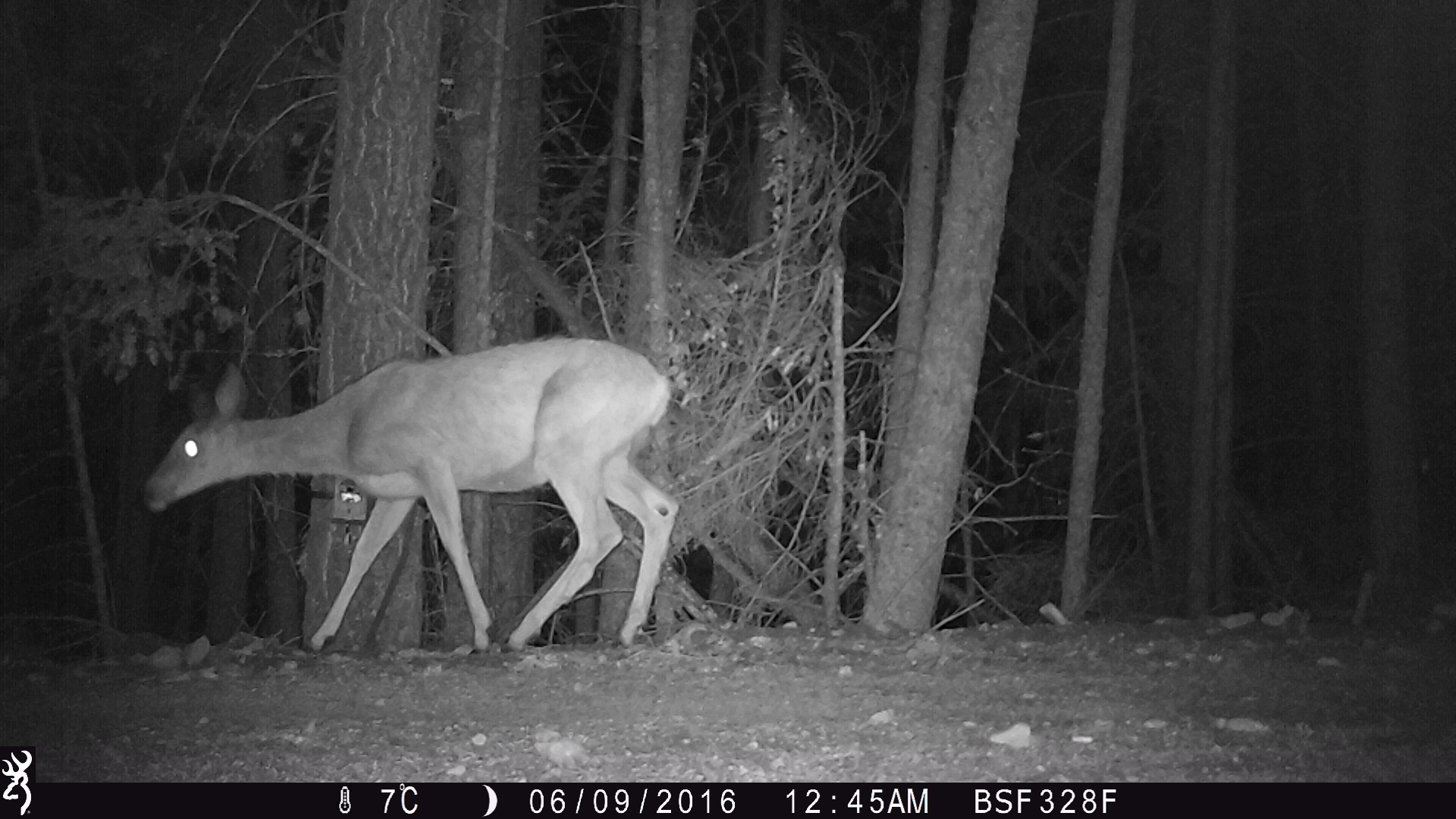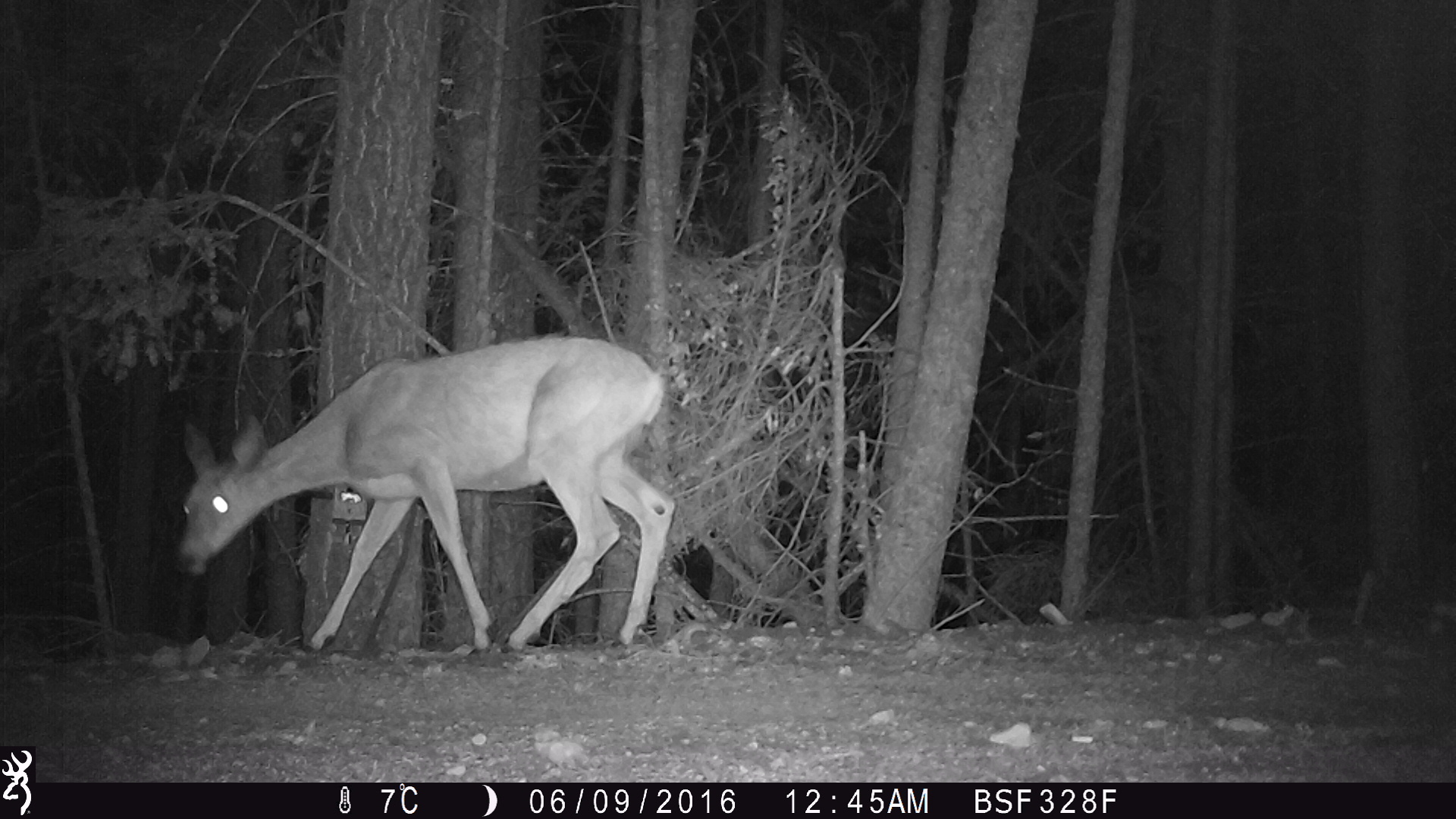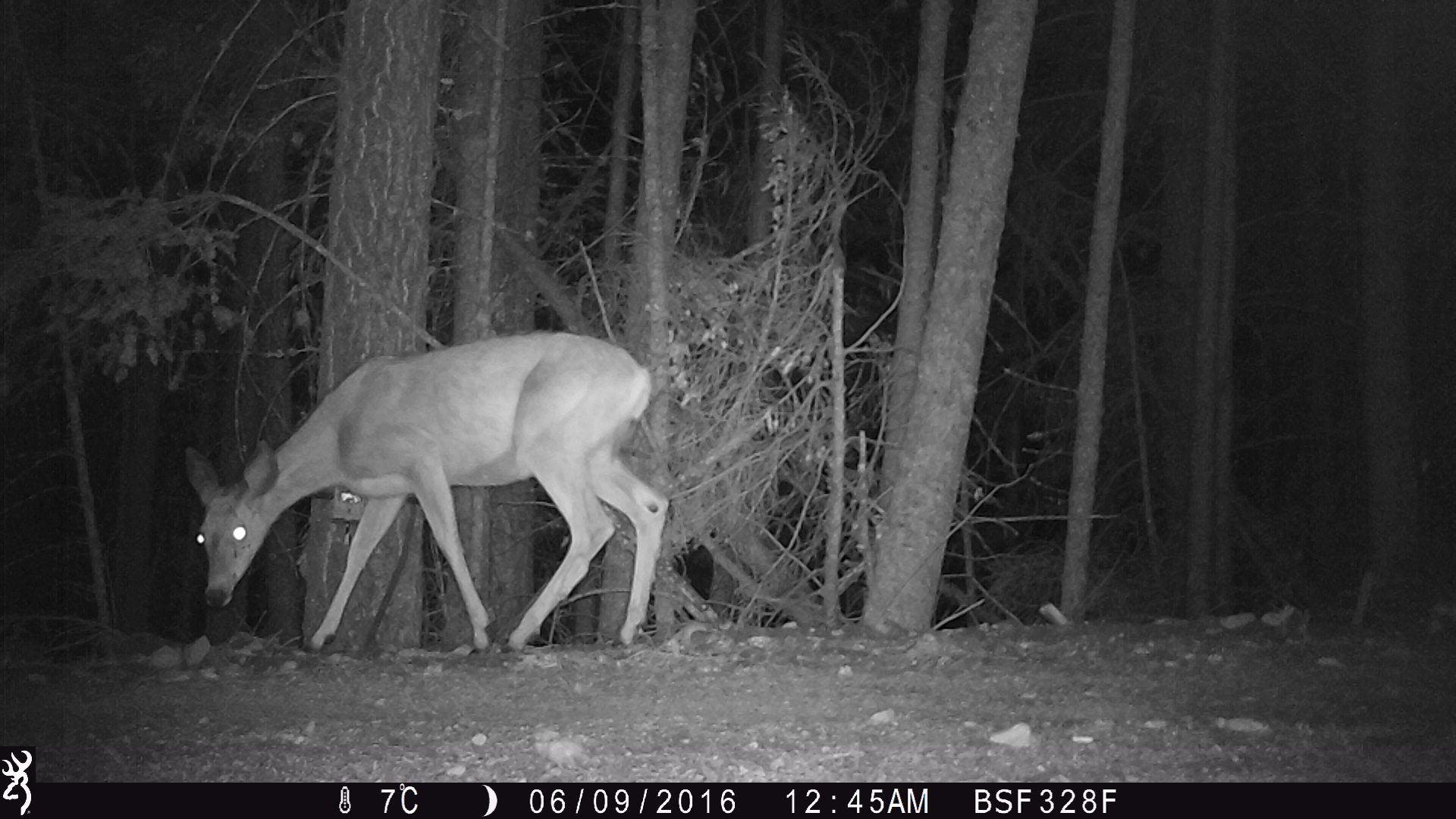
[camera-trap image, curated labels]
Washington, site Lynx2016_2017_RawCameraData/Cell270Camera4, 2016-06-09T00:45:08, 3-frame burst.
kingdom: Animalia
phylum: Chordata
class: Mammalia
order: Artiodactyla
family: Cervidae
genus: Odocoileus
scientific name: Odocoileus hemionus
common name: mule deer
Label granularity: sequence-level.